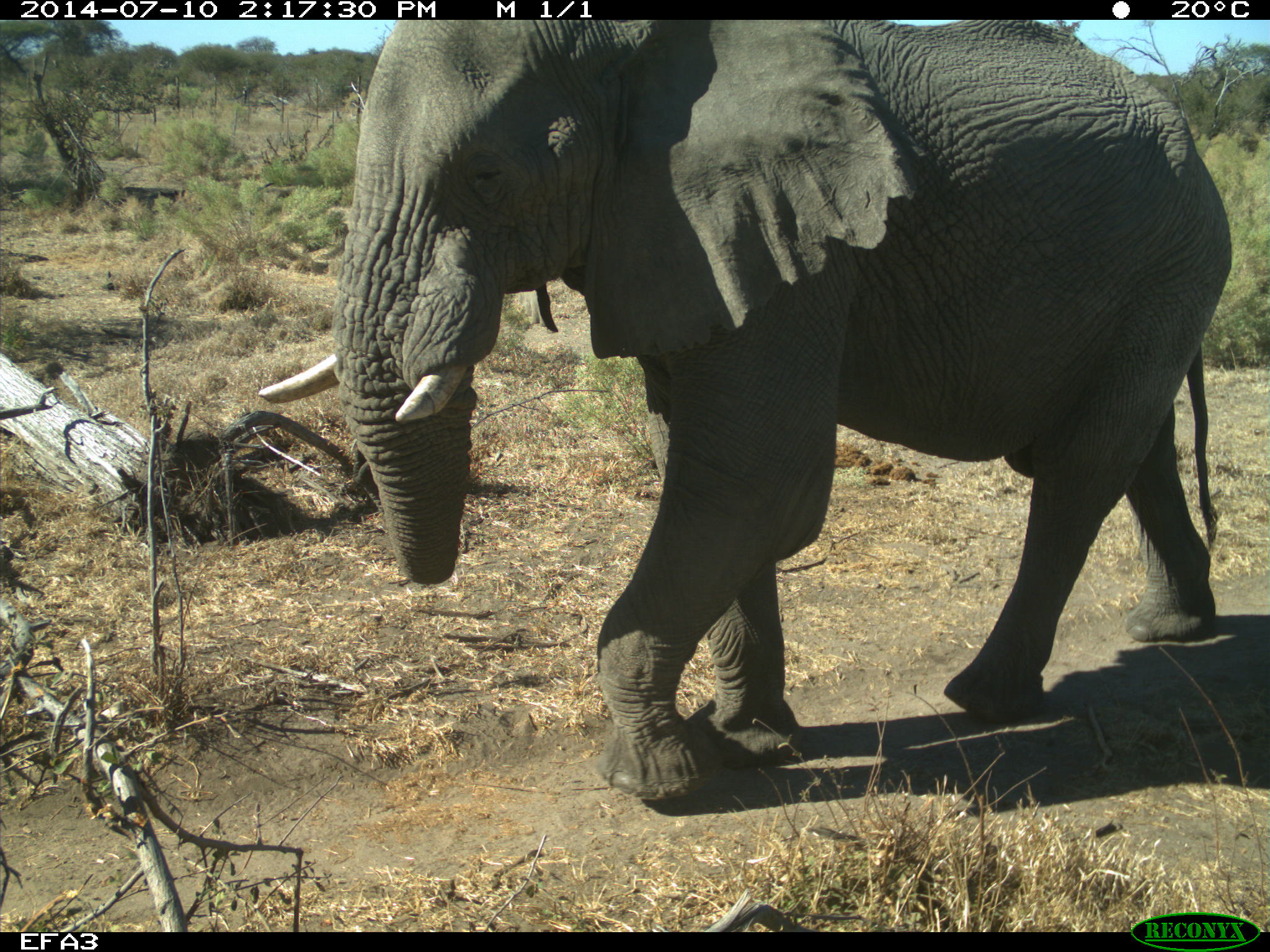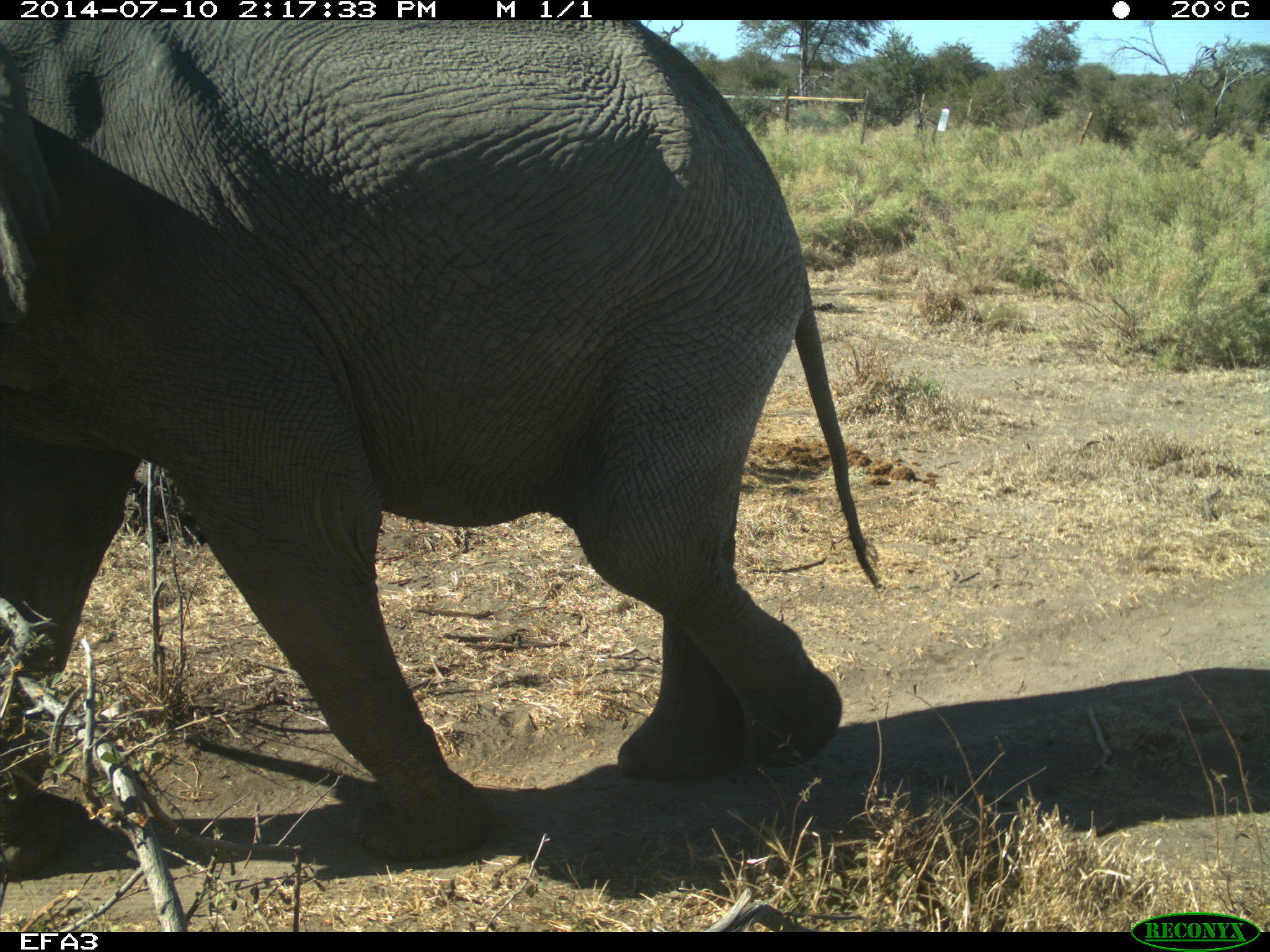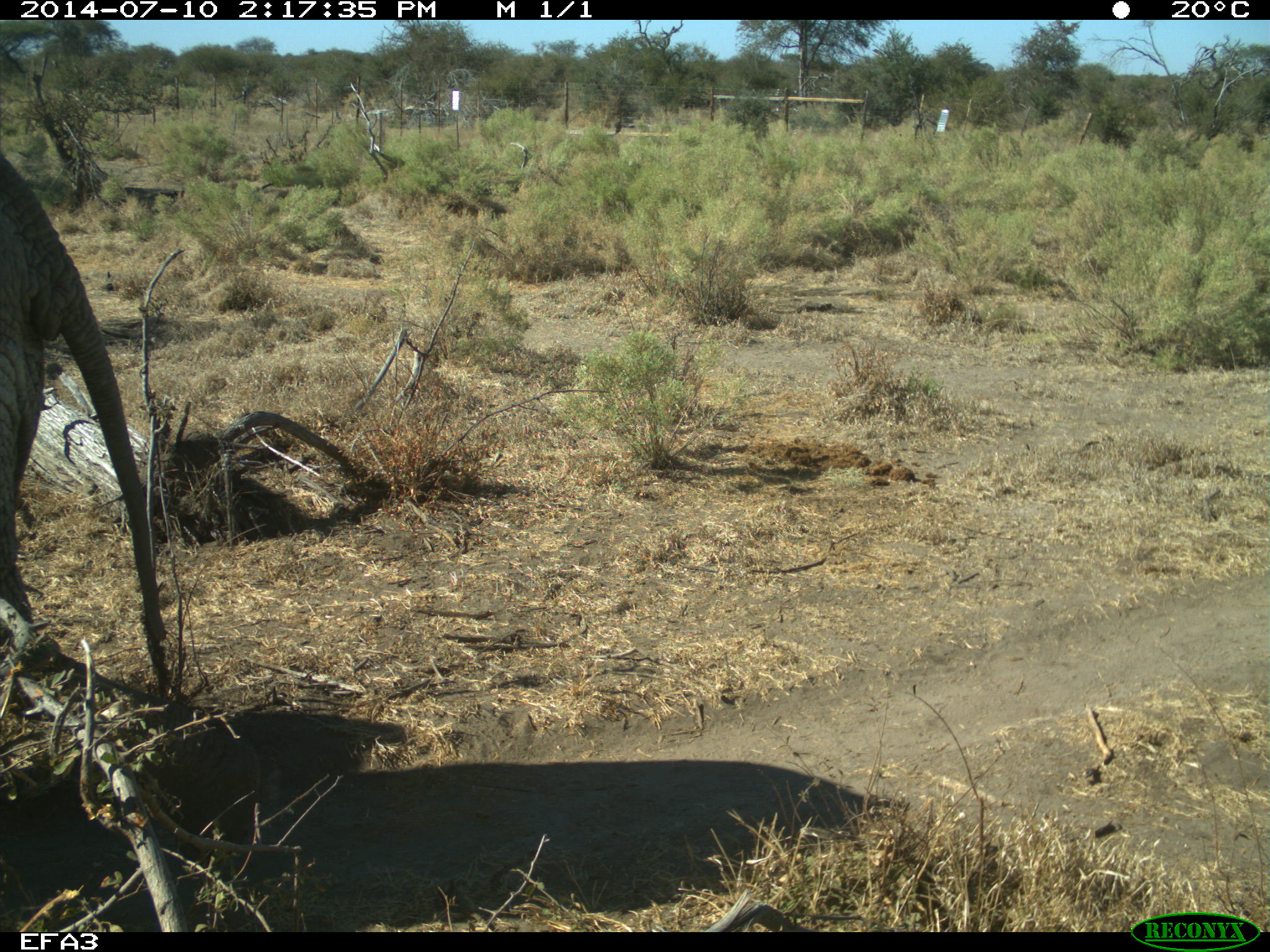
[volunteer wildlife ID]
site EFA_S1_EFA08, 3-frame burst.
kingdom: Animalia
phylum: Chordata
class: Mammalia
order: Proboscidea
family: Elephantidae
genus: Loxodonta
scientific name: Loxodonta africana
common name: african bush elephant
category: elephant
Elephant (african bush elephant) (Loxodonta africana), count 1. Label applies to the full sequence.